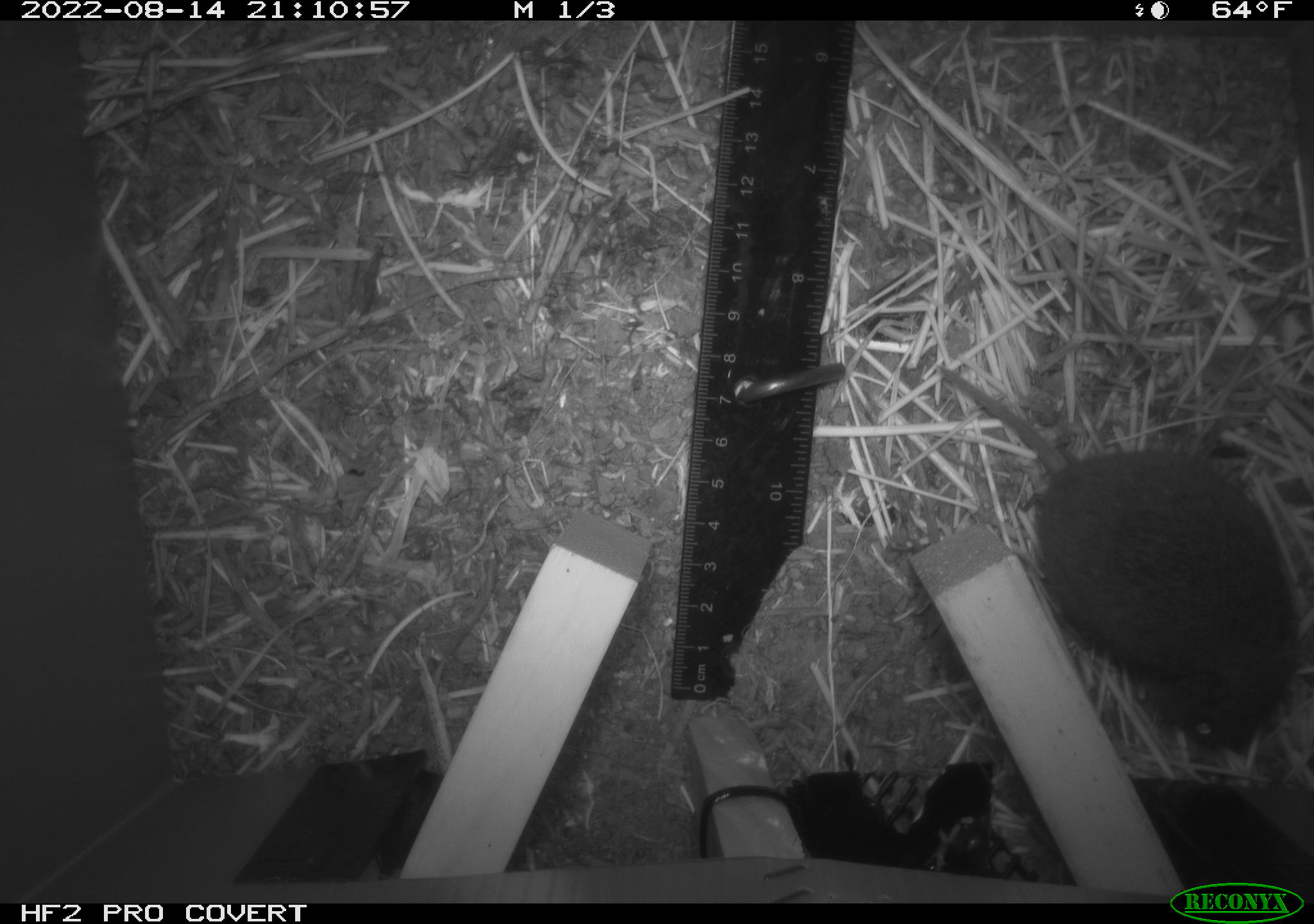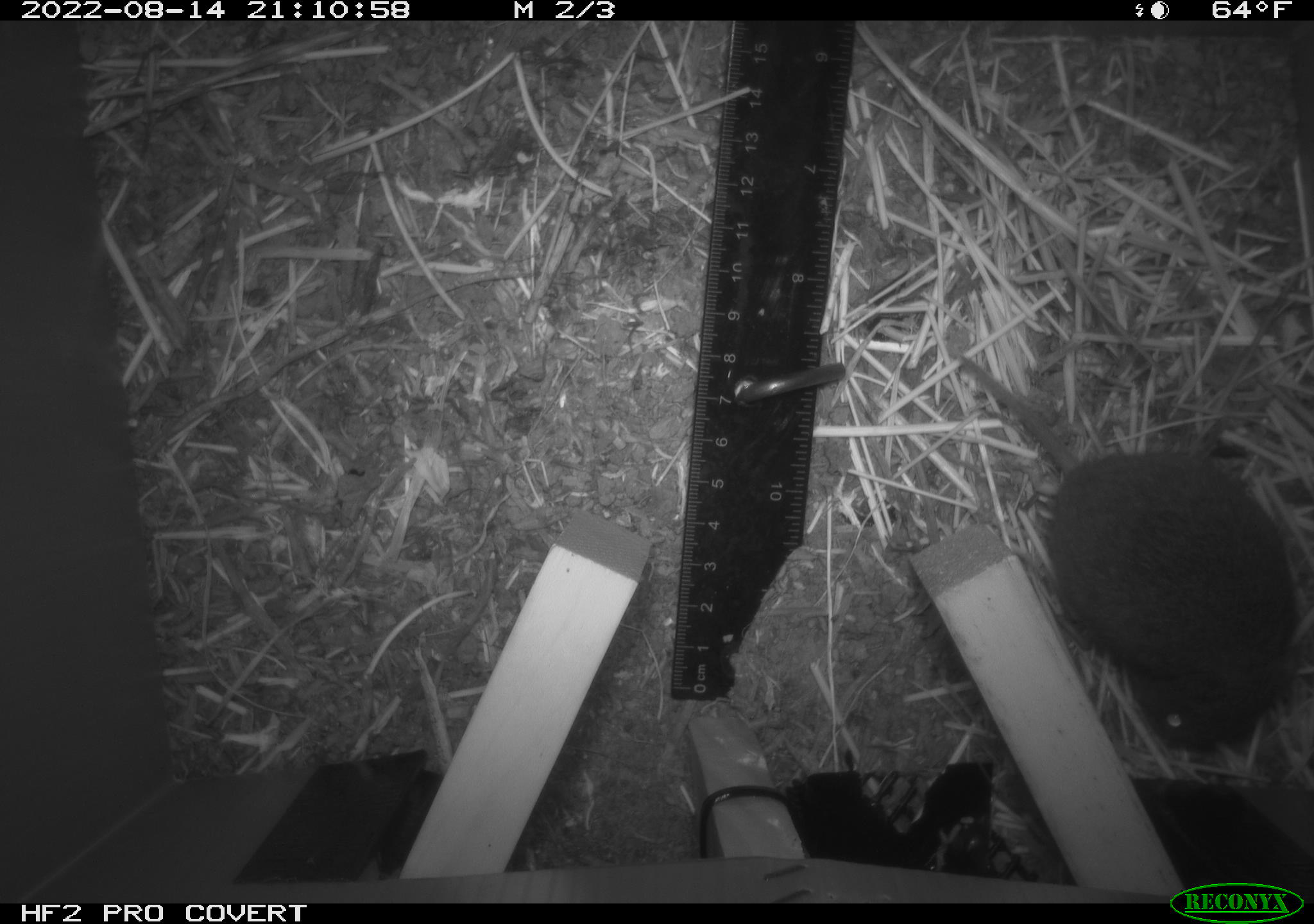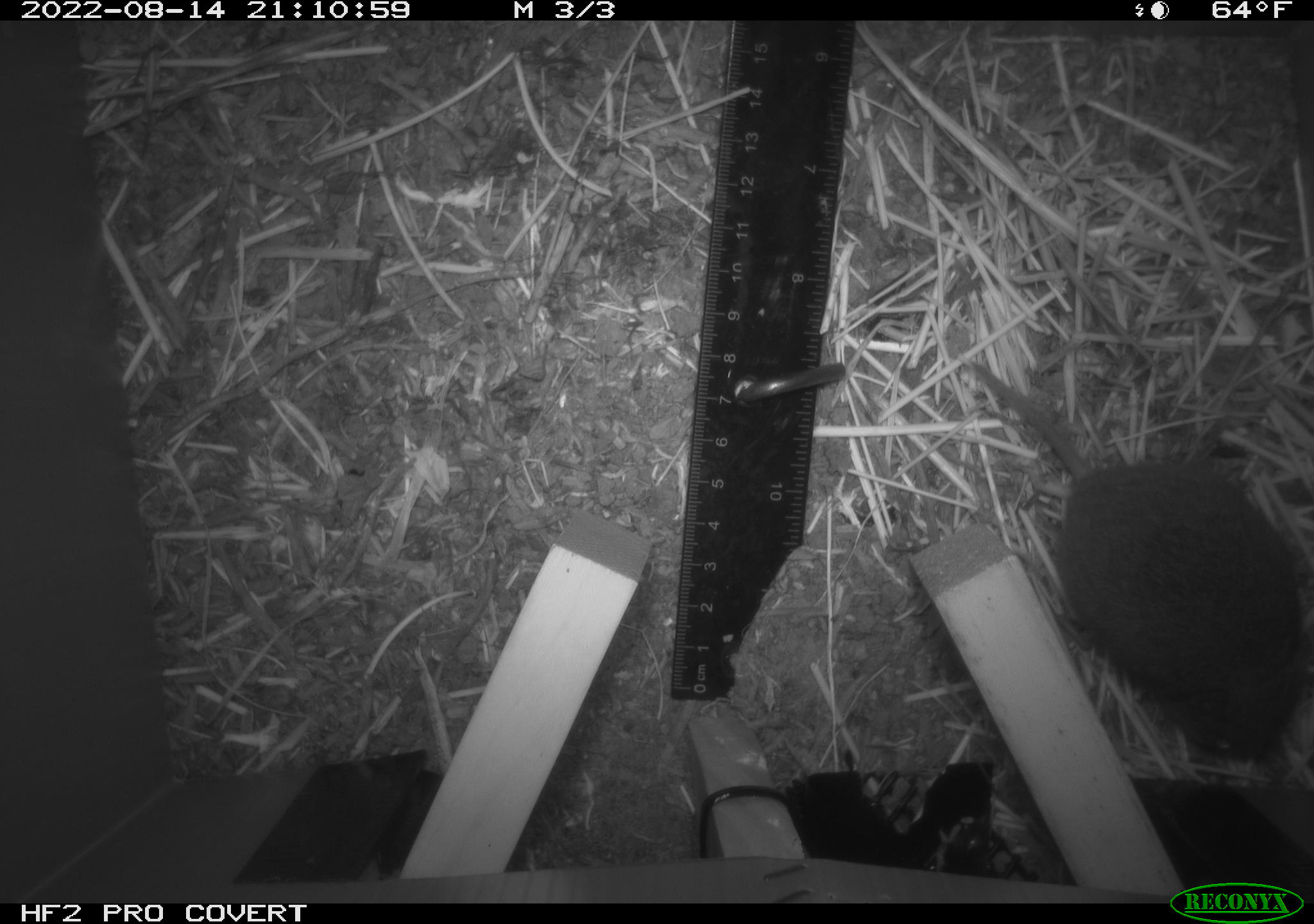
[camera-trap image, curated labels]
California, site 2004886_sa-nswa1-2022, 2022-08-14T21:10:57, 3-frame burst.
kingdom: Animalia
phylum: Chordata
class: Mammalia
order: Rodentia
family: Cricetidae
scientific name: Cricetidae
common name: hamsters, voles, lemmings, and allies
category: cricetidae family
Cricetidae family (hamsters, voles, lemmings, and allies) (Cricetidae).